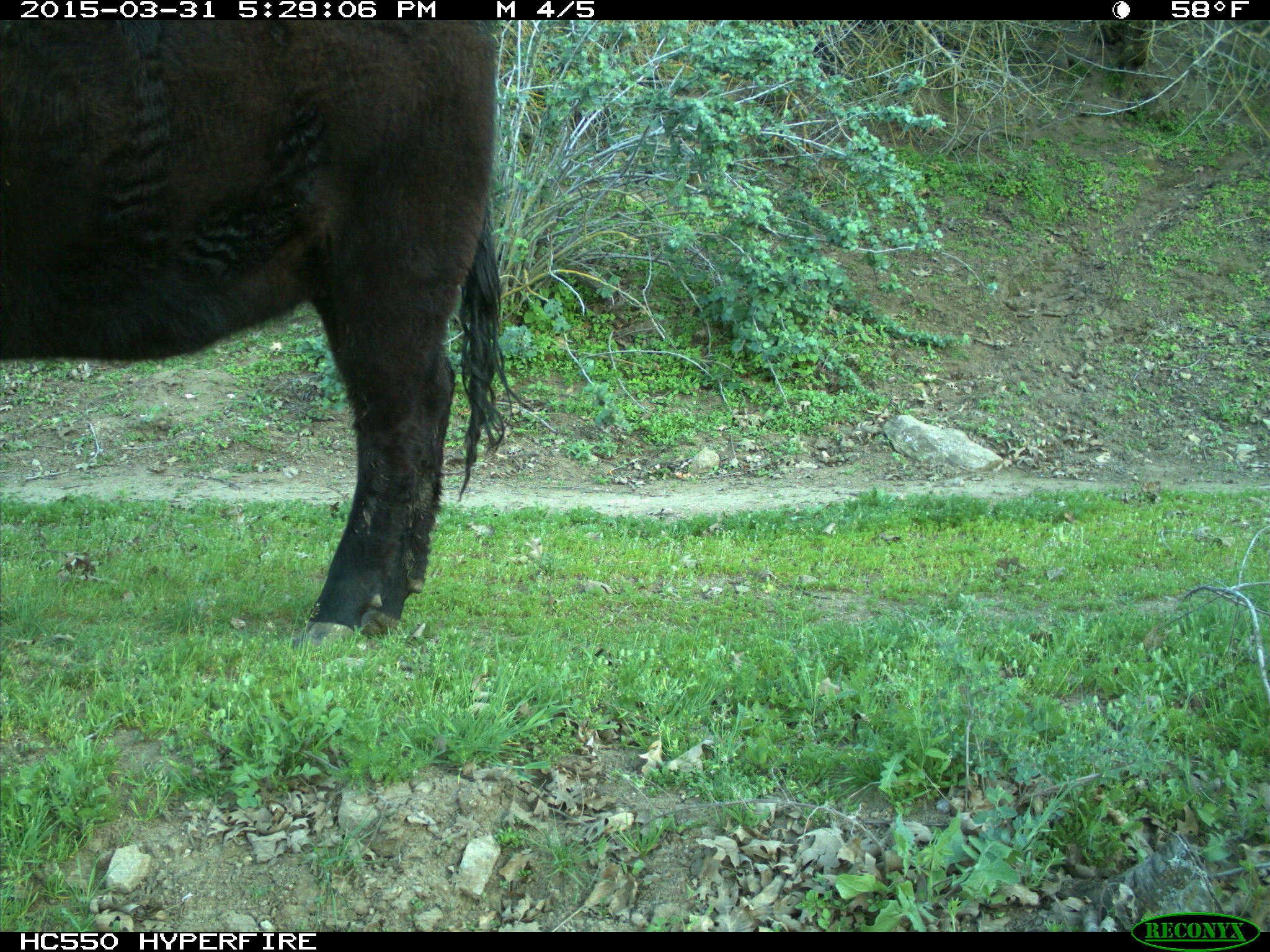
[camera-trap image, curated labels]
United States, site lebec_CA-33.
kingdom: Animalia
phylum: Chordata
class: Mammalia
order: Artiodactyla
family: Bovidae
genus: Bos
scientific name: Bos taurus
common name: domestic cow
Bos taurus (domestic cow).